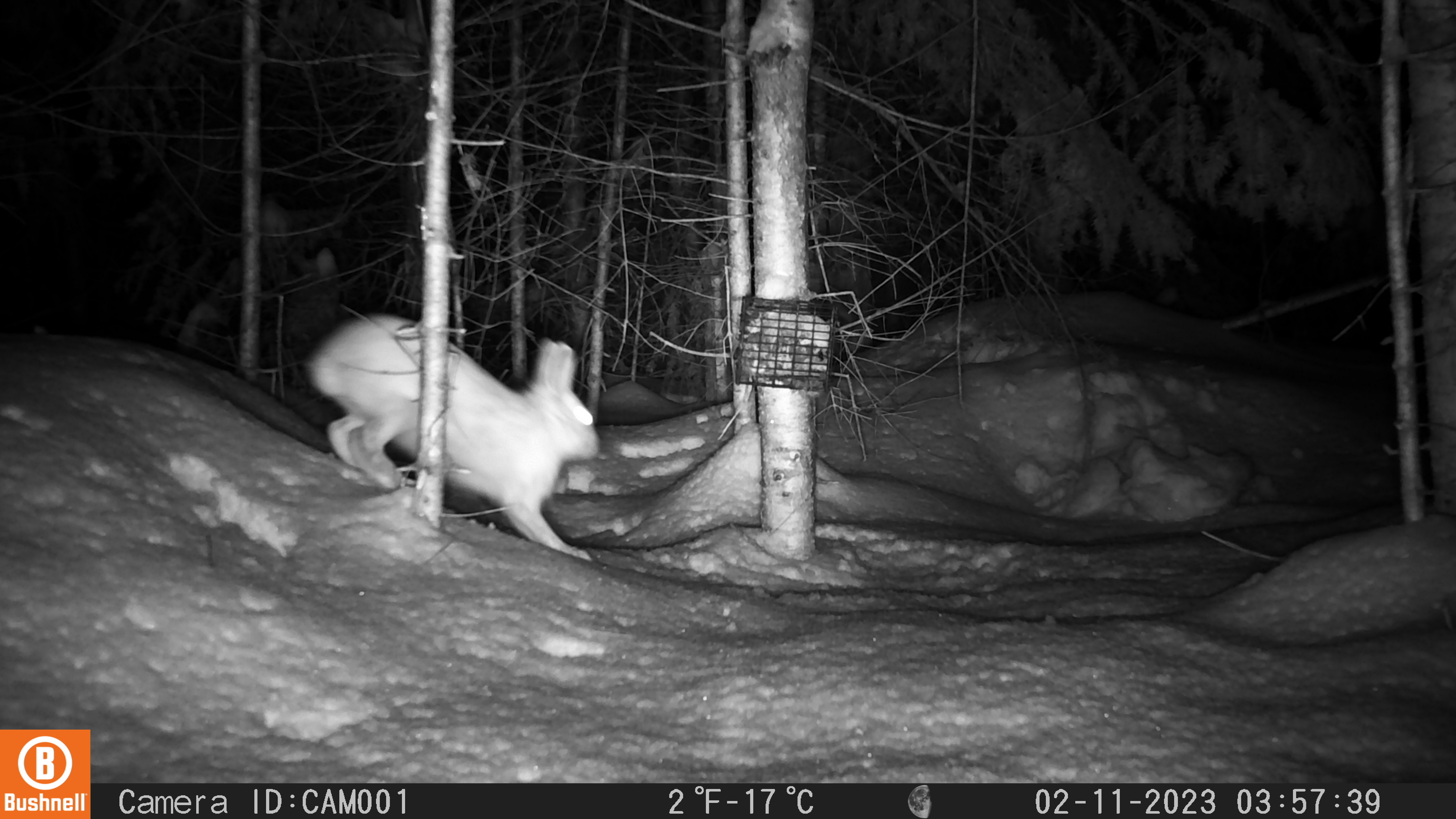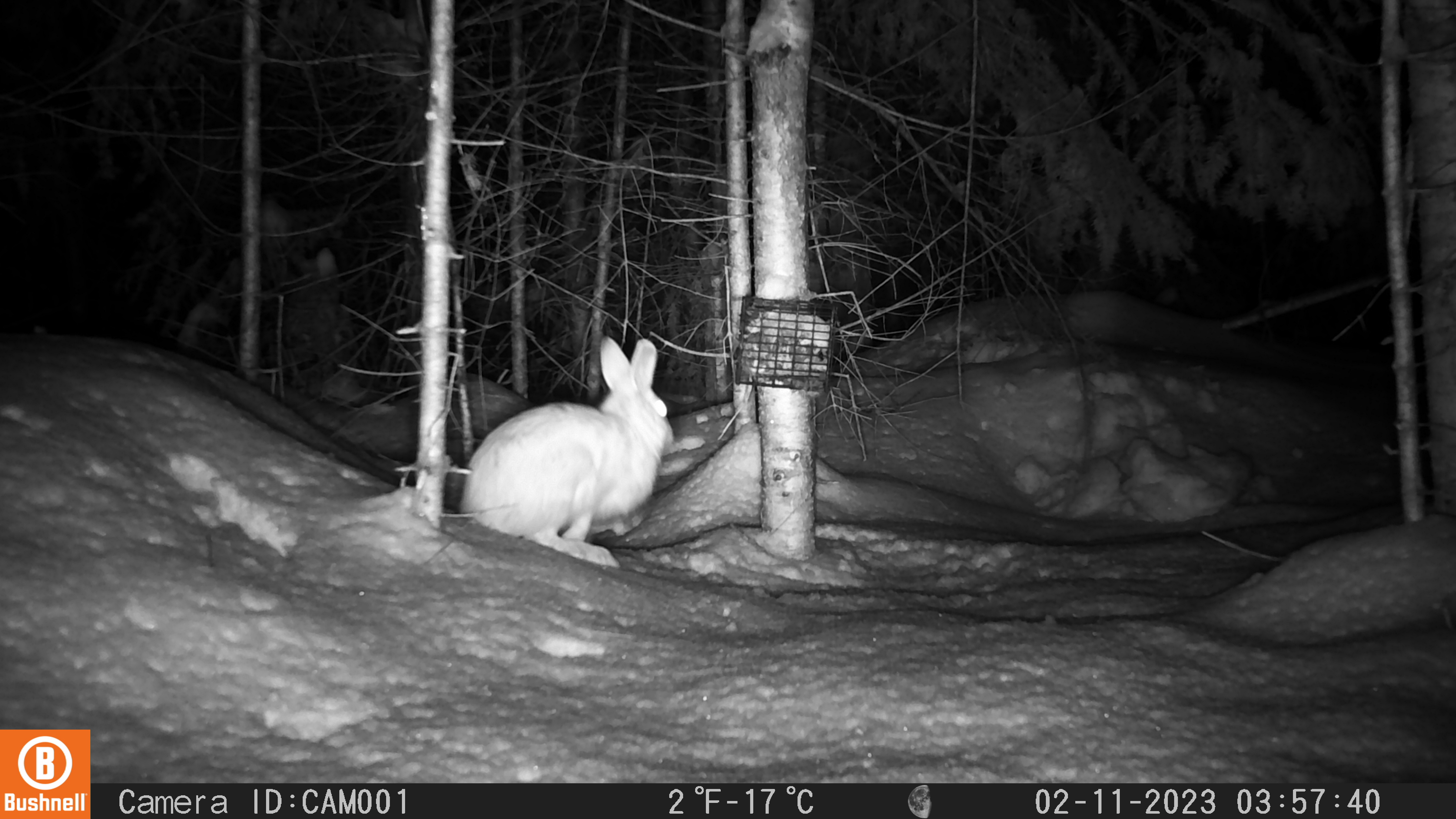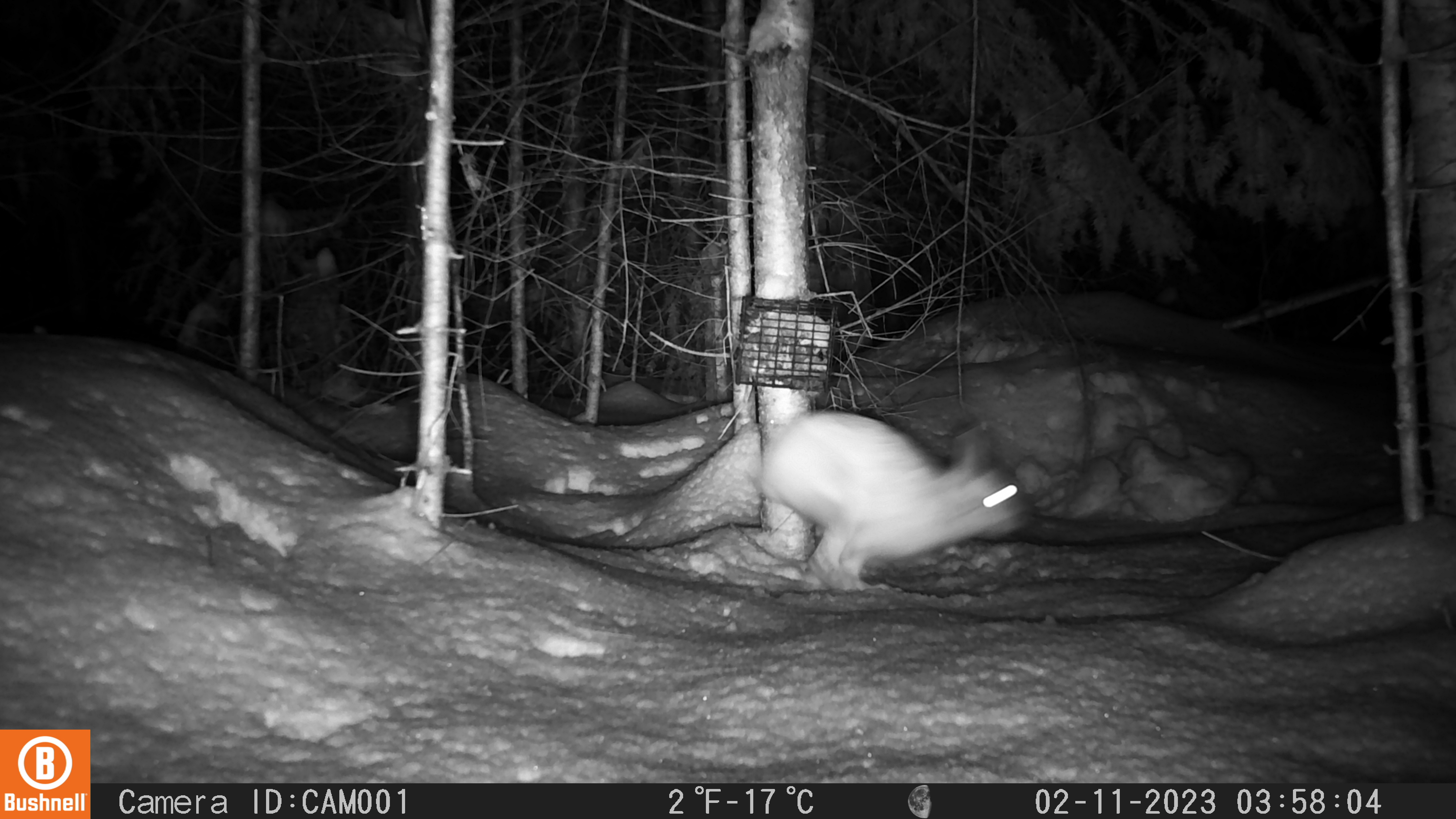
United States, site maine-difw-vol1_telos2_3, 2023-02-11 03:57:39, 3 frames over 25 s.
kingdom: Animalia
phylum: Chordata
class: Mammalia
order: Lagomorpha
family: Leporidae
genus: Lepus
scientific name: Lepus americanus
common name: snowshoe hare